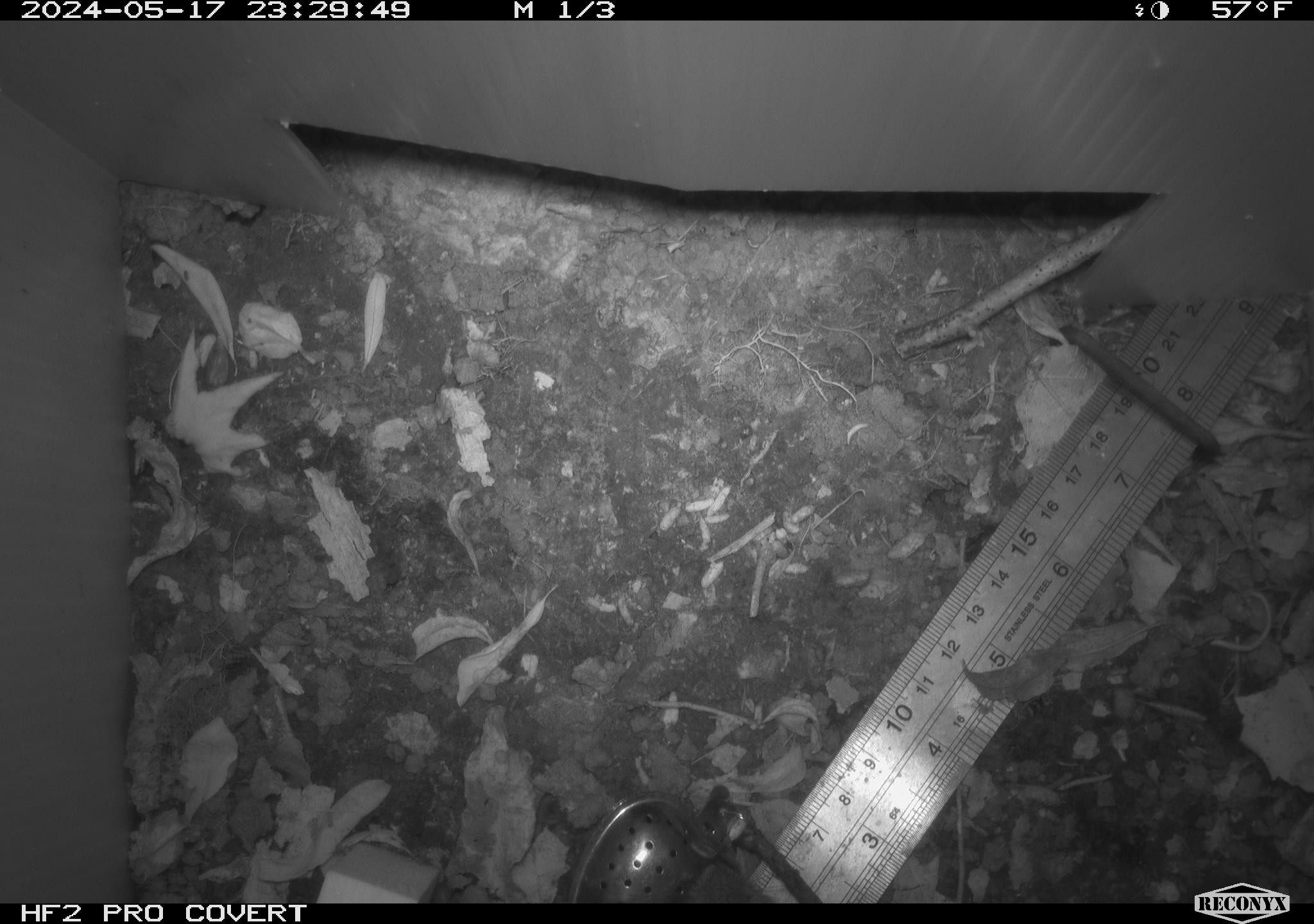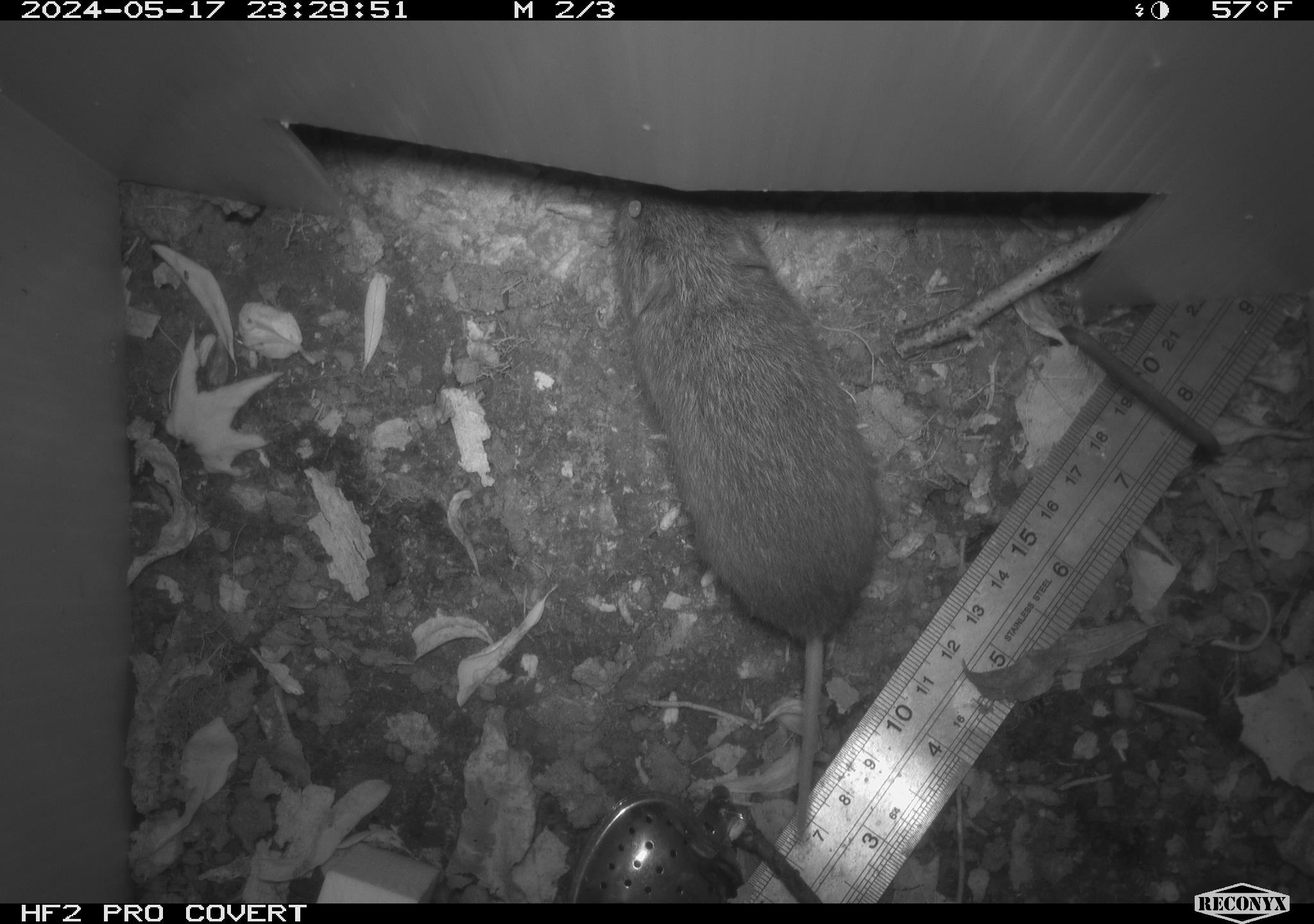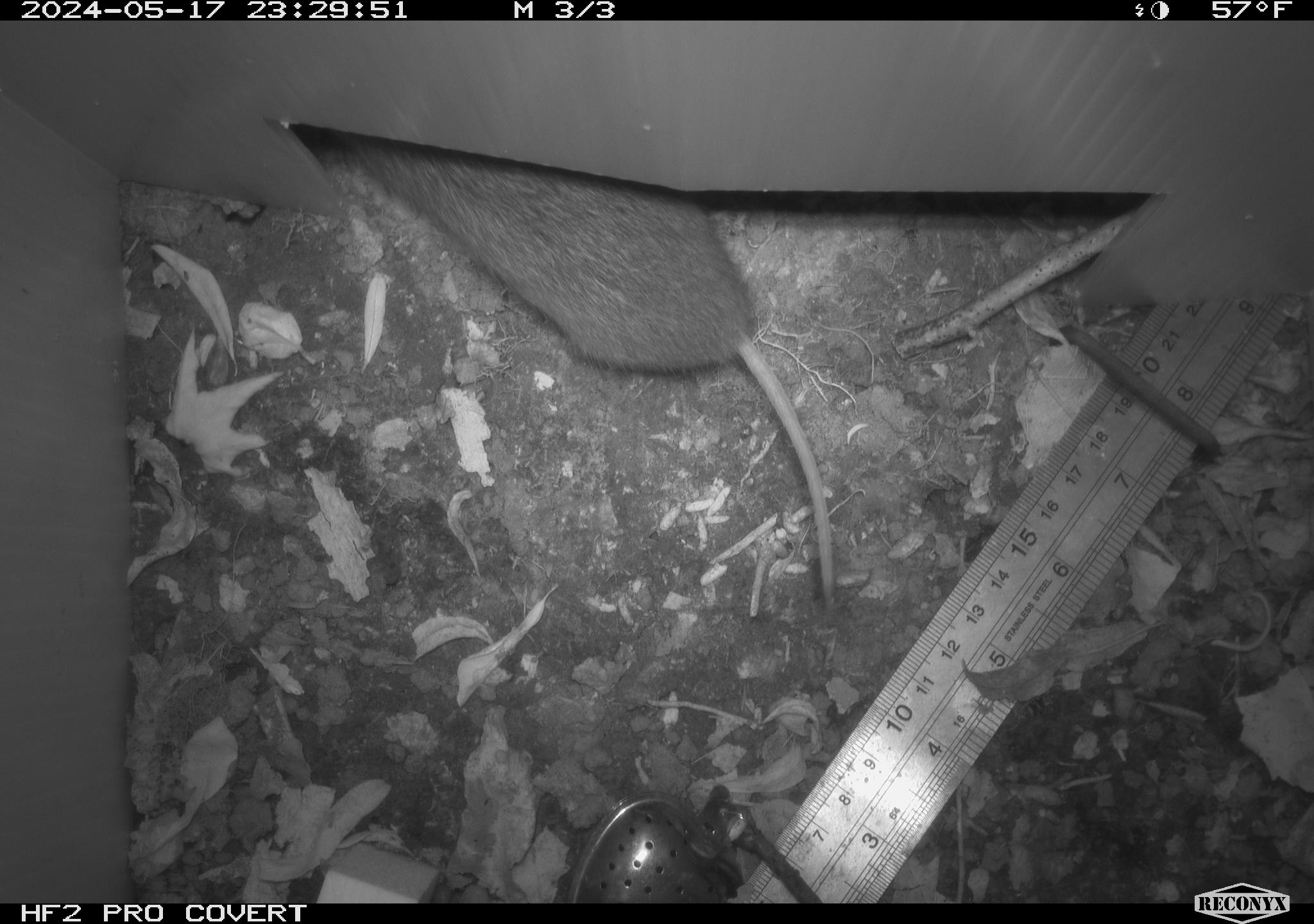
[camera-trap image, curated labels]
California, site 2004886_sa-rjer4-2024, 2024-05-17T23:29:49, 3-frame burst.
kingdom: Animalia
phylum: Chordata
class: Mammalia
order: Rodentia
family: Cricetidae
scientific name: Arvicolinae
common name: voles, lemmings, and muskrats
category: arvicolinae subfamily